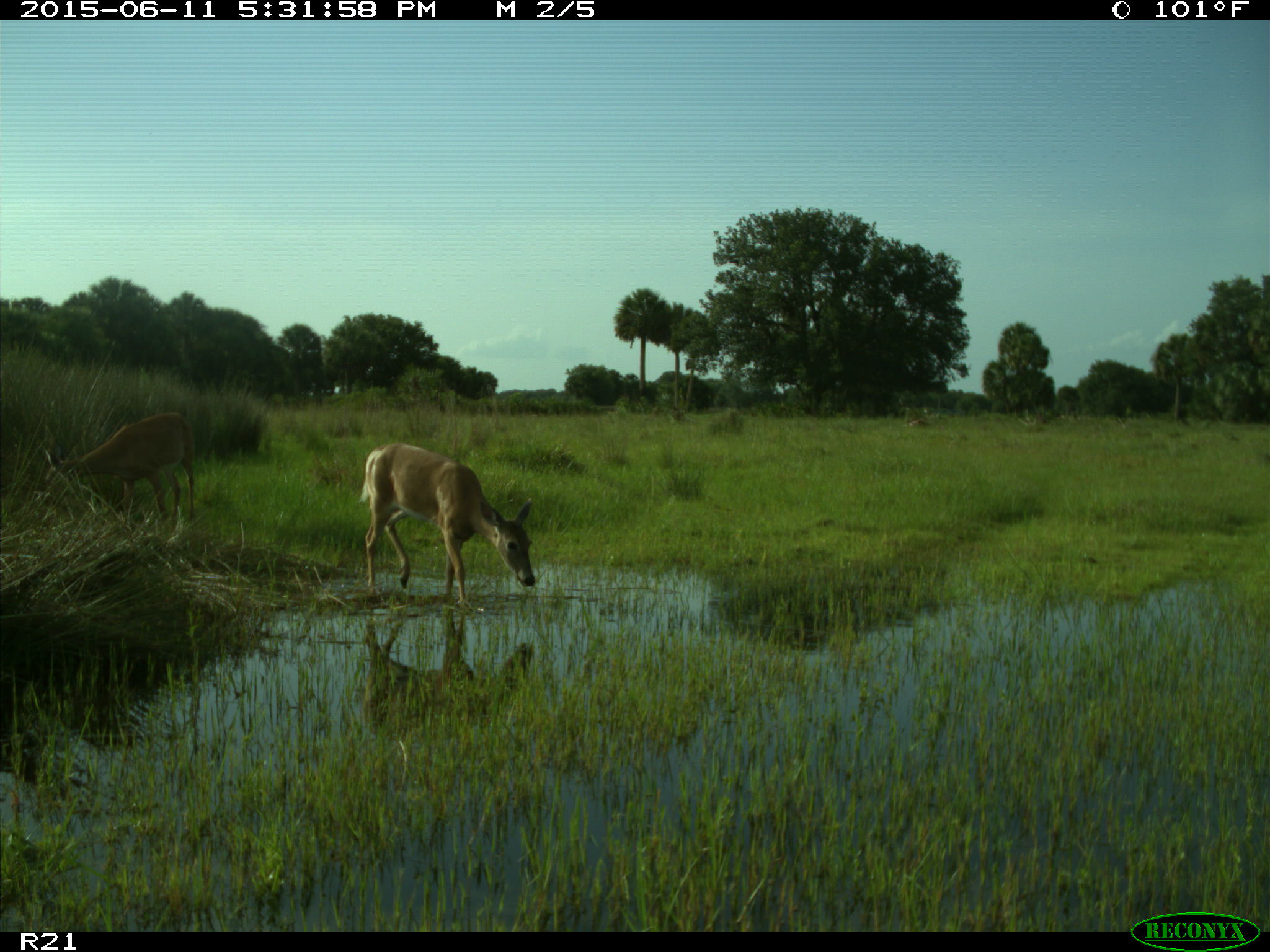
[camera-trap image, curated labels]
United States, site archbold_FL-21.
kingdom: Animalia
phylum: Chordata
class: Mammalia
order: Artiodactyla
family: Cervidae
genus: Odocoileus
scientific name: Odocoileus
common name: deer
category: unidentified deer